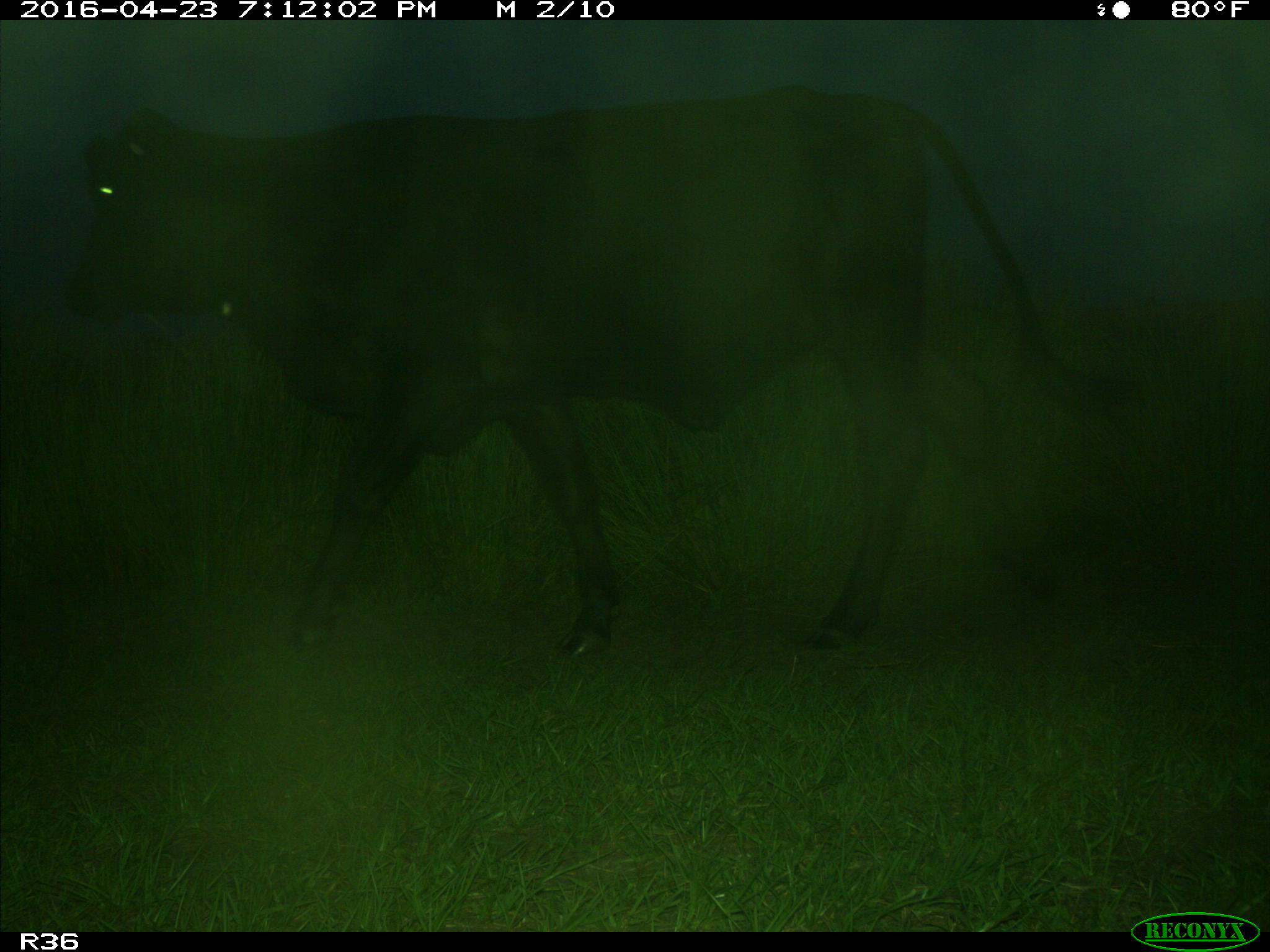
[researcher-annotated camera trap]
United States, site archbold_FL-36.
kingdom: Animalia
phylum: Chordata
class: Mammalia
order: Artiodactyla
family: Bovidae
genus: Bos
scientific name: Bos taurus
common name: domestic cow